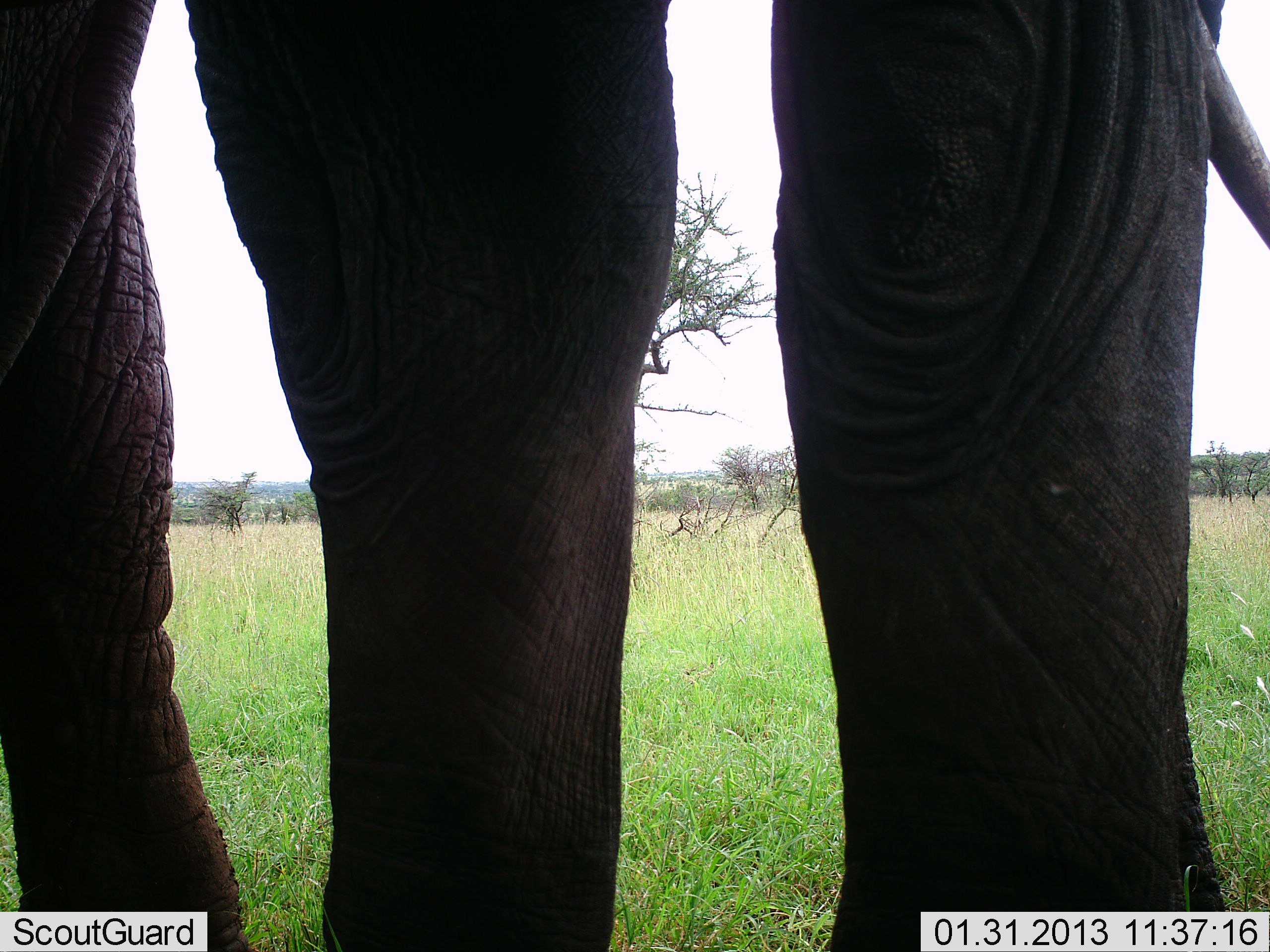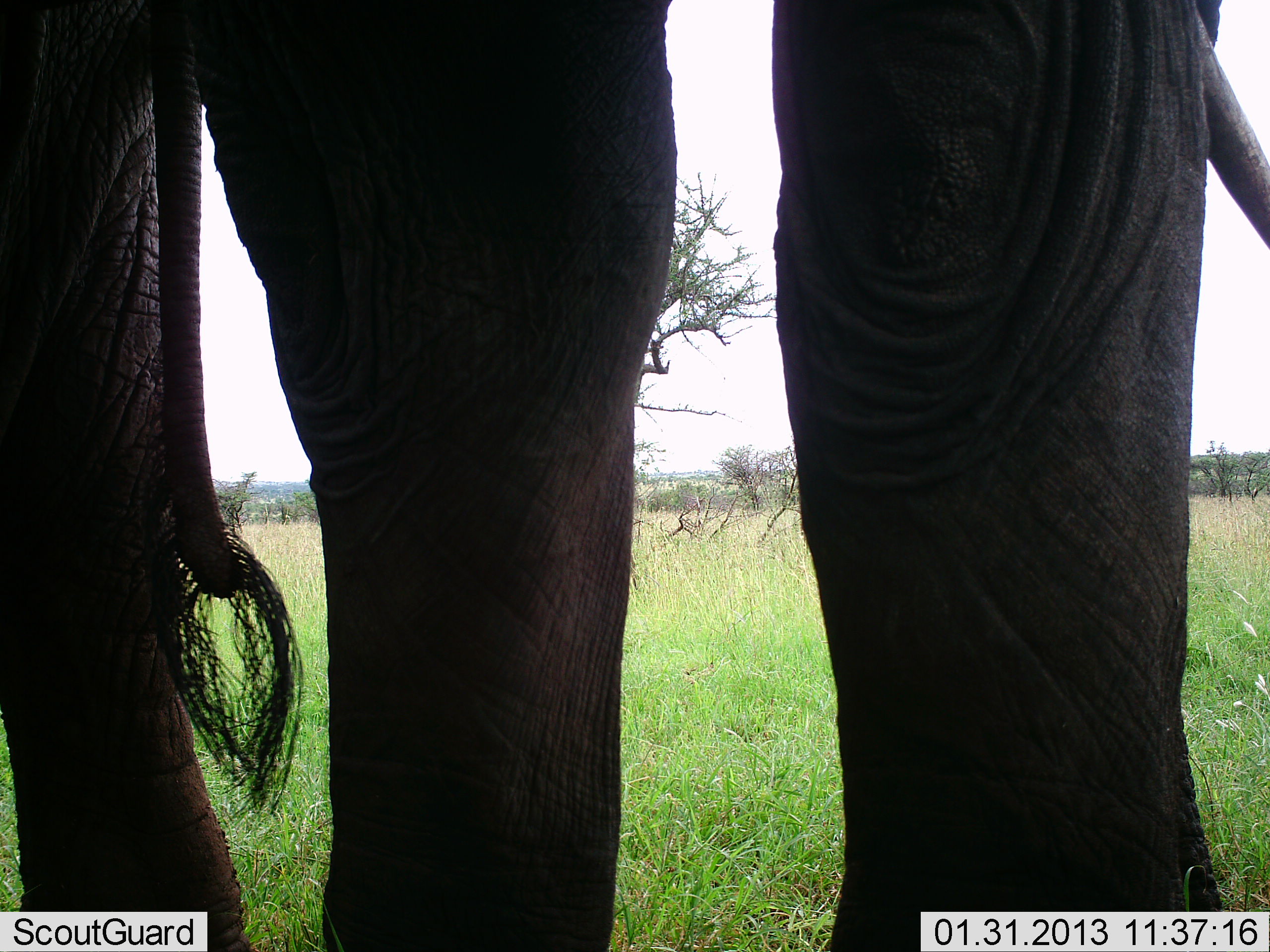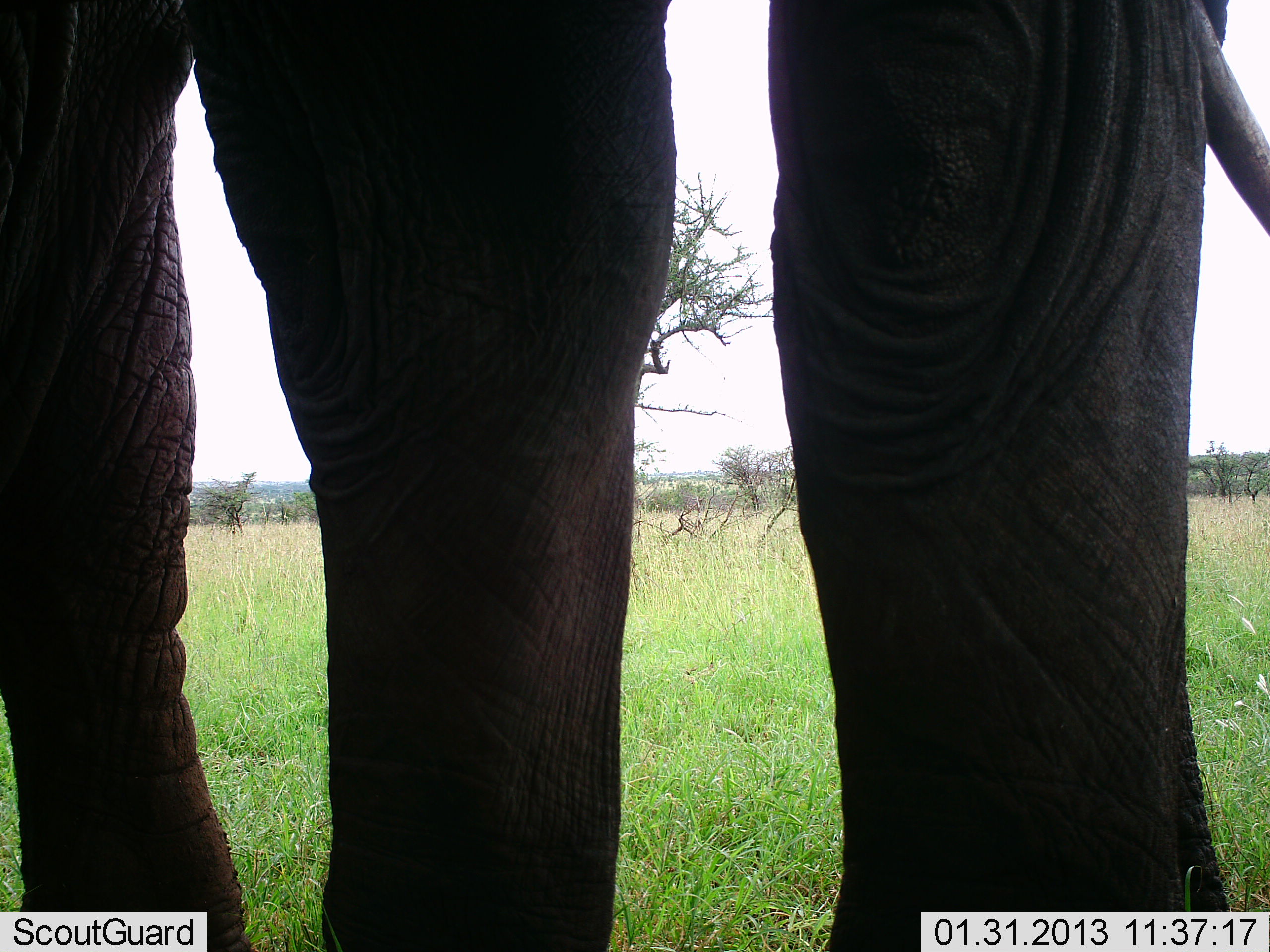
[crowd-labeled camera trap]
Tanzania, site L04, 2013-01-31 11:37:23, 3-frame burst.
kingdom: Animalia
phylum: Chordata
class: Mammalia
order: Proboscidea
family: Elephantidae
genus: Loxodonta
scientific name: Loxodonta africana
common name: african bush elephant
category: elephant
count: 1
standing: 94%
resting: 0%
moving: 0%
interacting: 6%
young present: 0%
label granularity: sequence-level